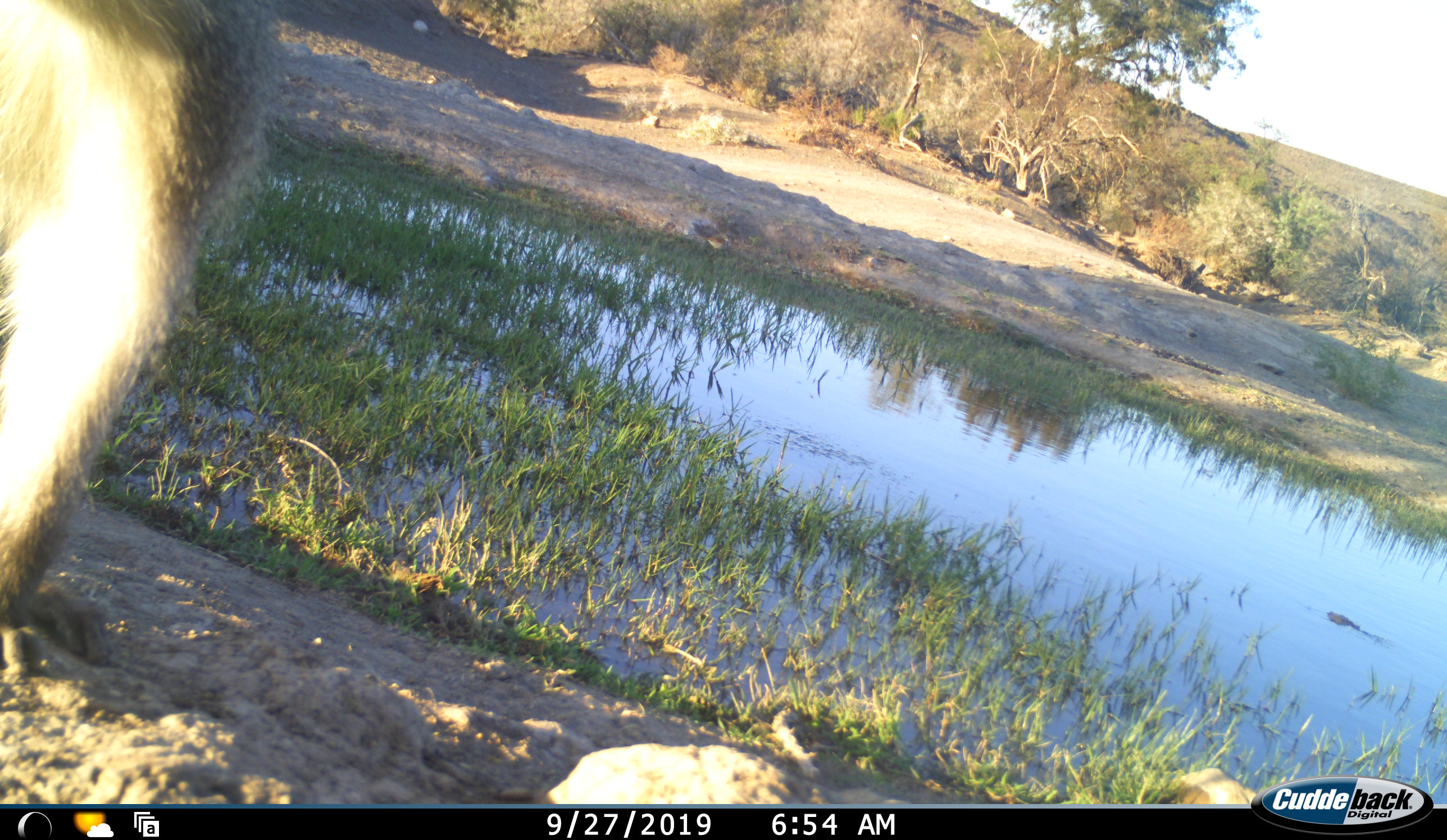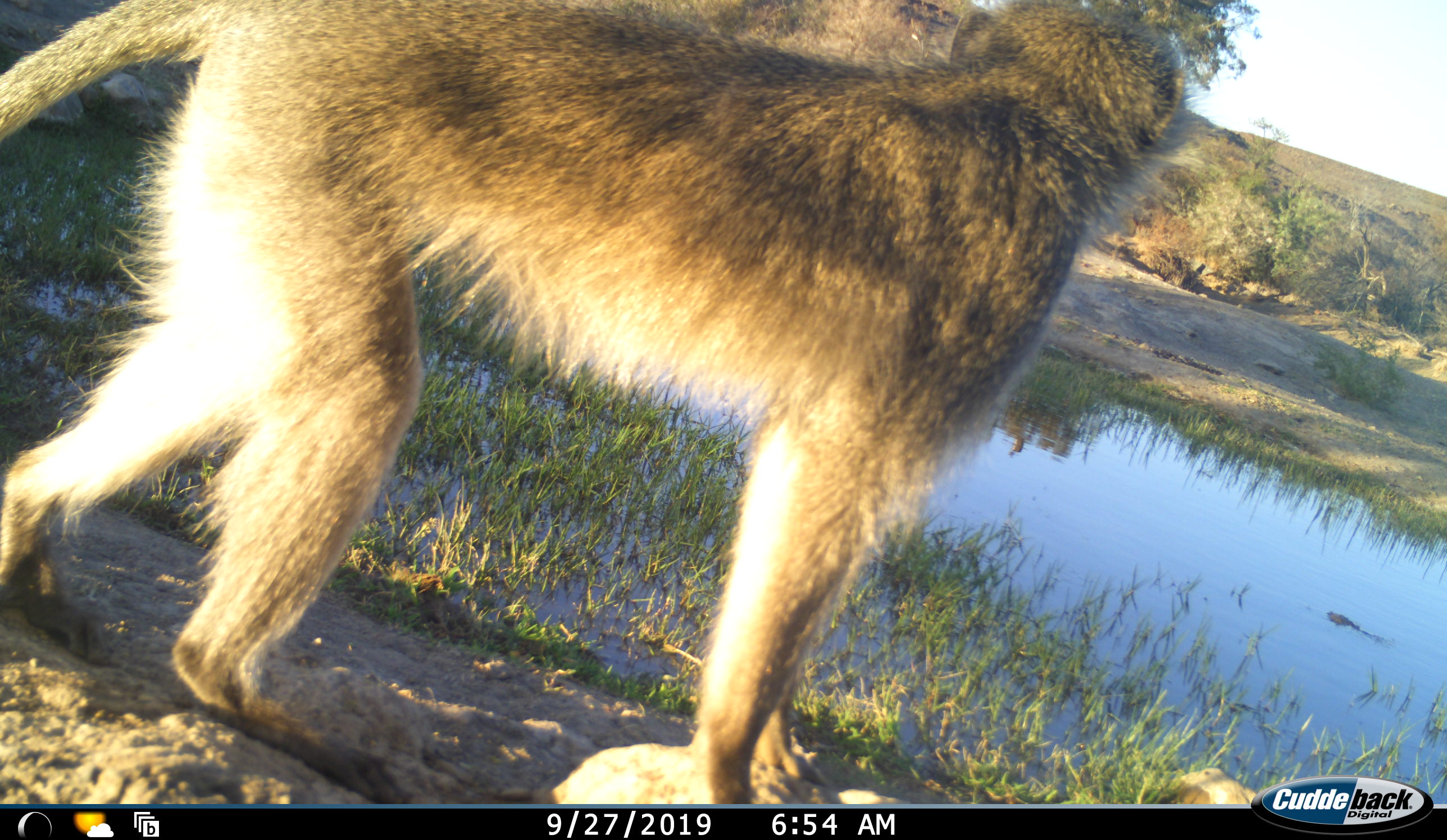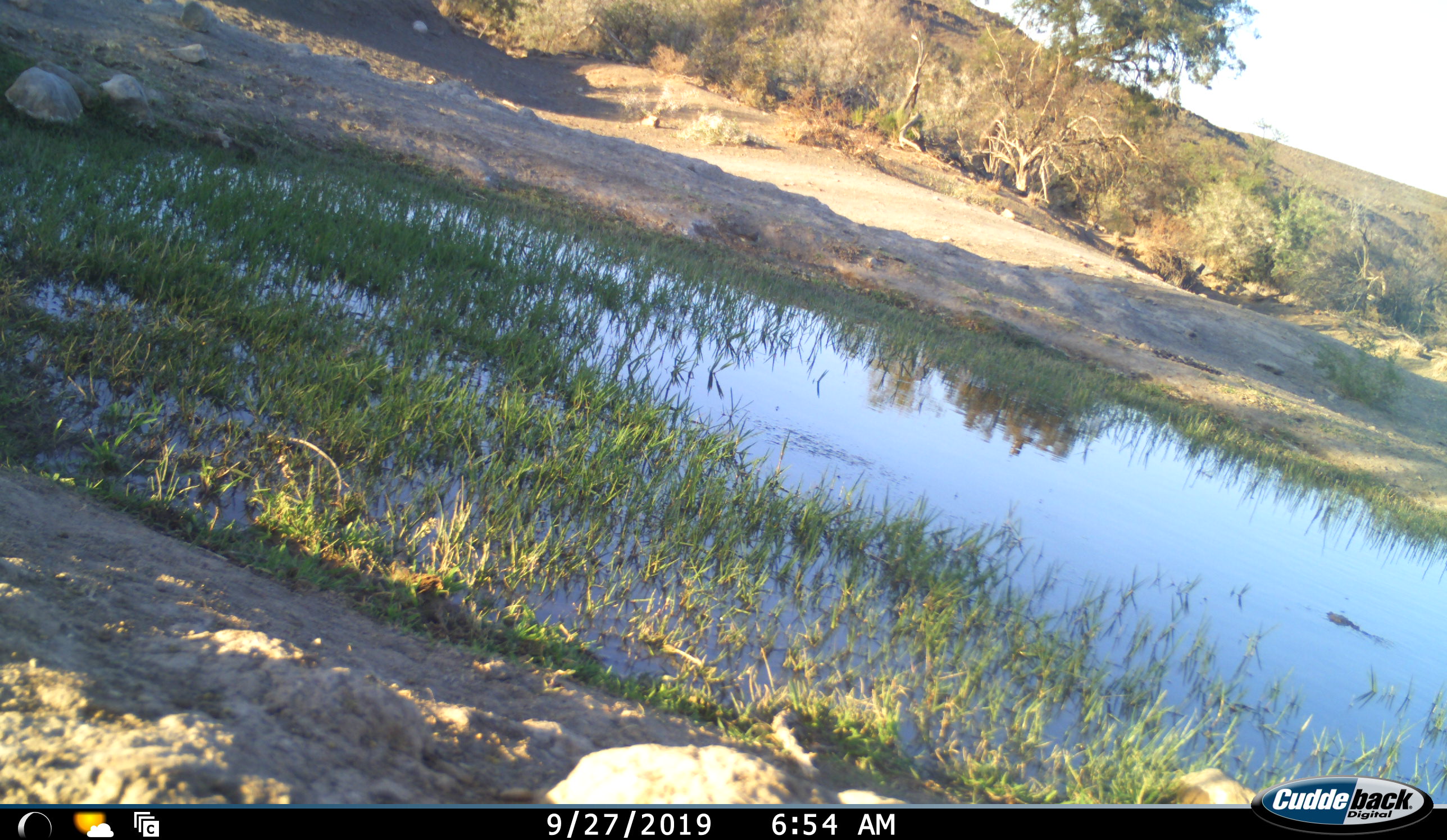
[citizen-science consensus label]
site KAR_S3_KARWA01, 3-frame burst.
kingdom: Animalia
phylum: Chordata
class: Mammalia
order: Primates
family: Cercopithecidae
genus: Chlorocebus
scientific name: Chlorocebus pygerythrus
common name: vervet monkey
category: monkeyvervet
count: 1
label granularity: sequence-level